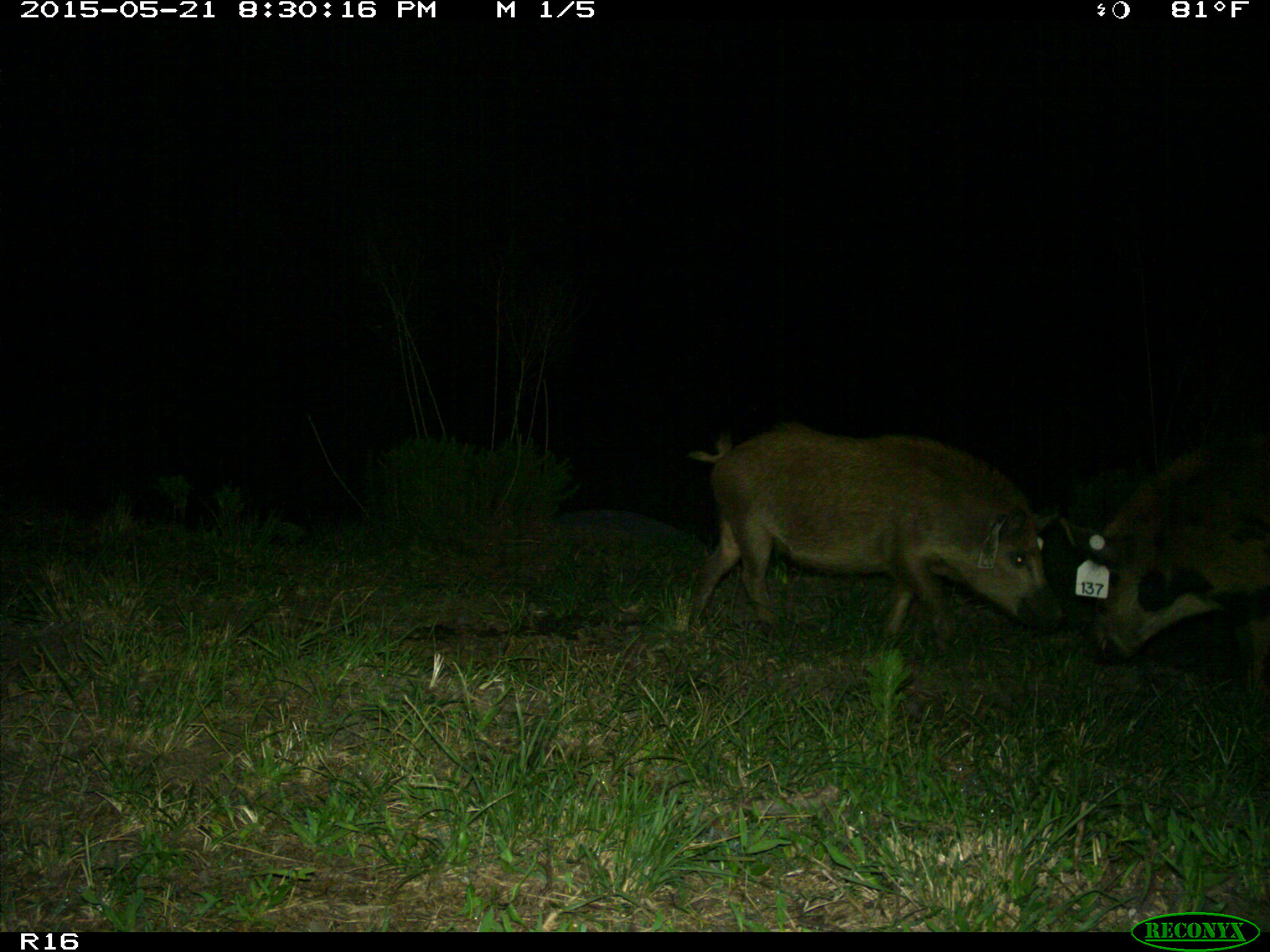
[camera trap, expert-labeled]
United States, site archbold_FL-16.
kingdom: Animalia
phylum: Chordata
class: Mammalia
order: Artiodactyla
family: Suidae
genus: Sus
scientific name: Sus scrofa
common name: wild boar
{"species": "Sus scrofa (wild boar)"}